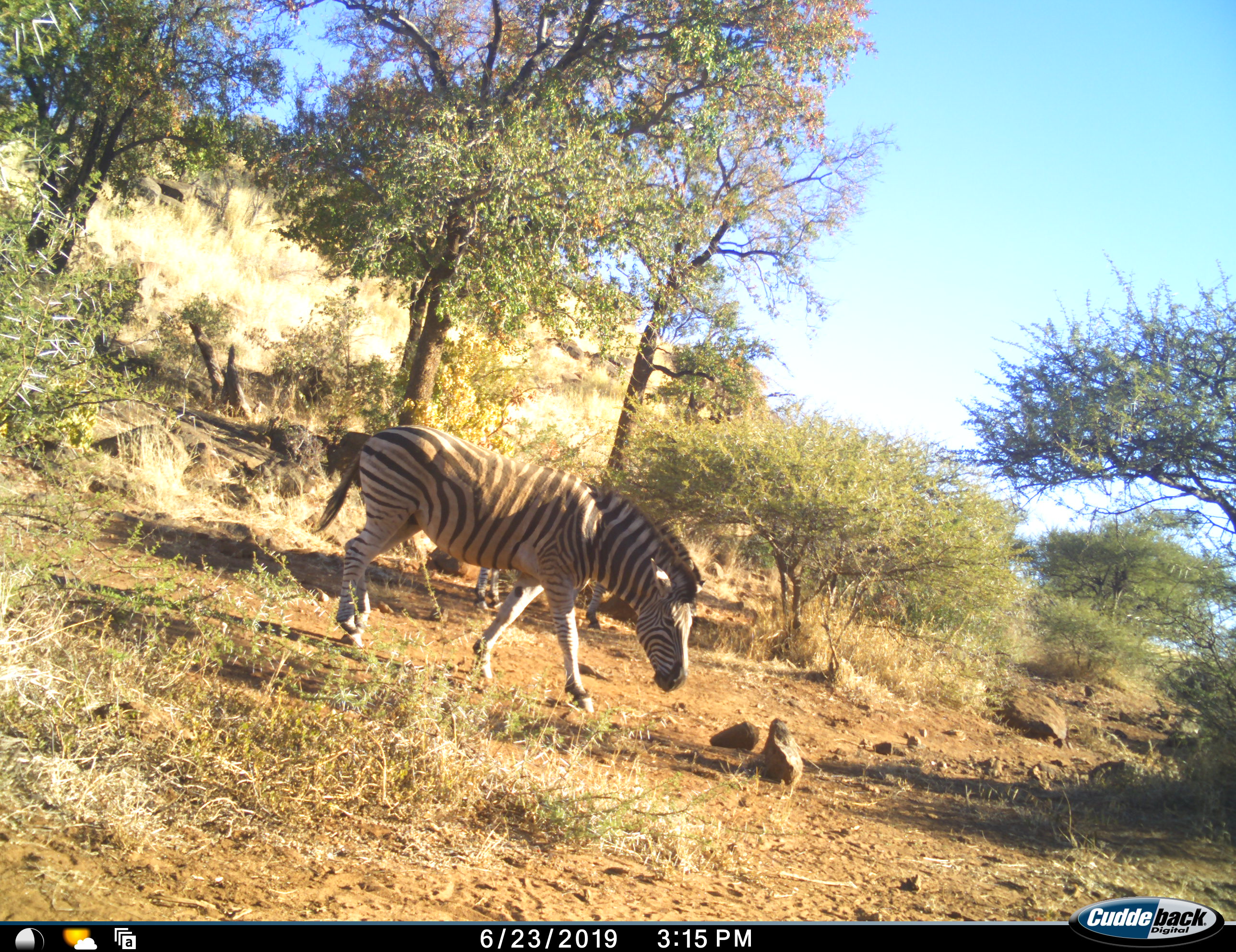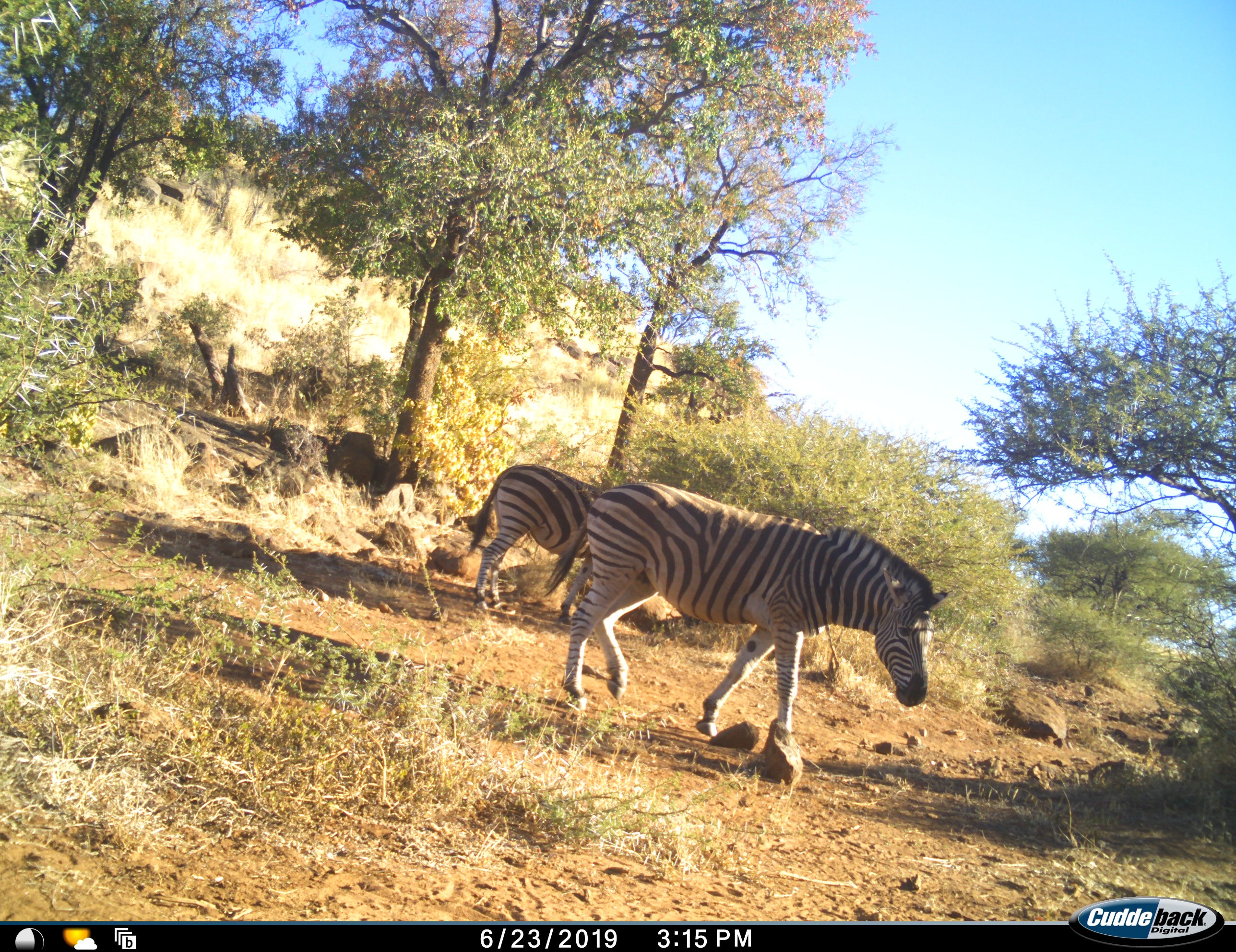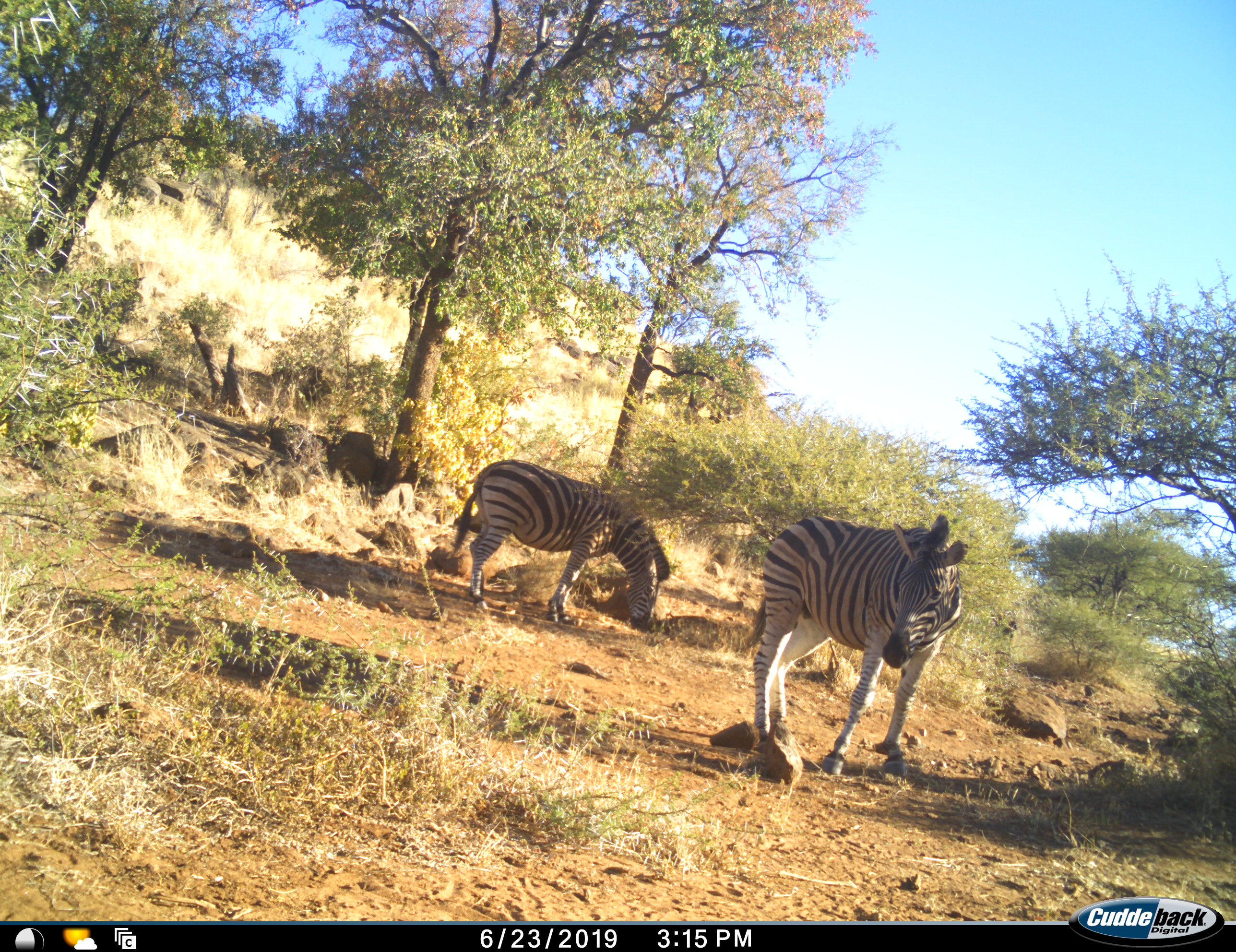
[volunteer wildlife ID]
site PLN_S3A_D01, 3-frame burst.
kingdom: Animalia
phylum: Chordata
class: Mammalia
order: Perissodactyla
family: Equidae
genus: Equus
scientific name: Equus quagga burchellii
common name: burchell's zebra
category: zebraburchells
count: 2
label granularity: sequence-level